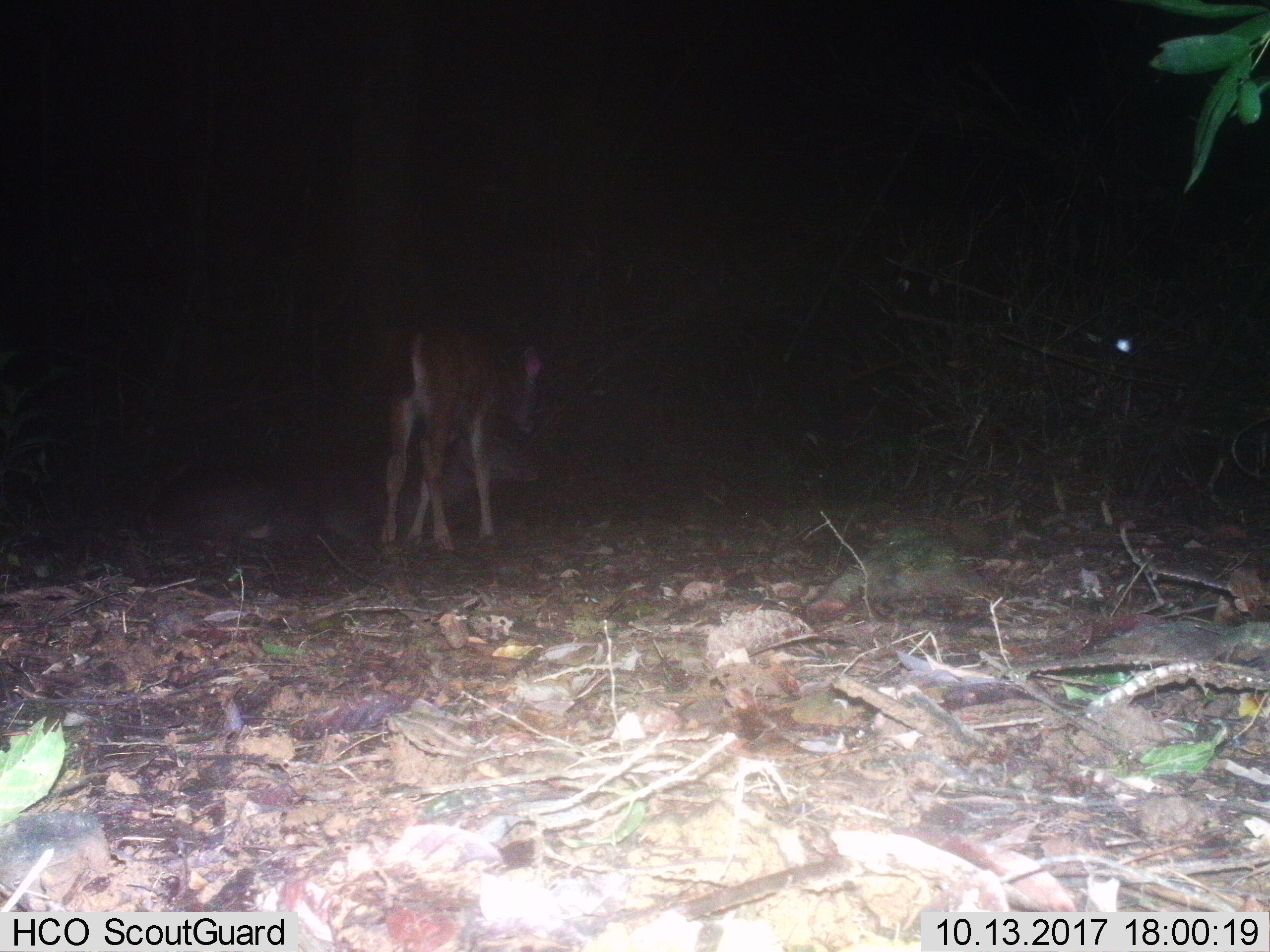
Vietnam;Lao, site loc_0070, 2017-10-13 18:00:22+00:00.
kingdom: Animalia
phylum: Chordata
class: Mammalia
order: Artiodactyla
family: Cervidae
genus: Rusa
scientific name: Rusa unicolor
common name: sambar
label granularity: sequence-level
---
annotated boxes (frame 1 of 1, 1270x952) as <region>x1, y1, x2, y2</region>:
sambar: <region>139, 430, 540, 539</region>; <region>380, 325, 542, 550</region>